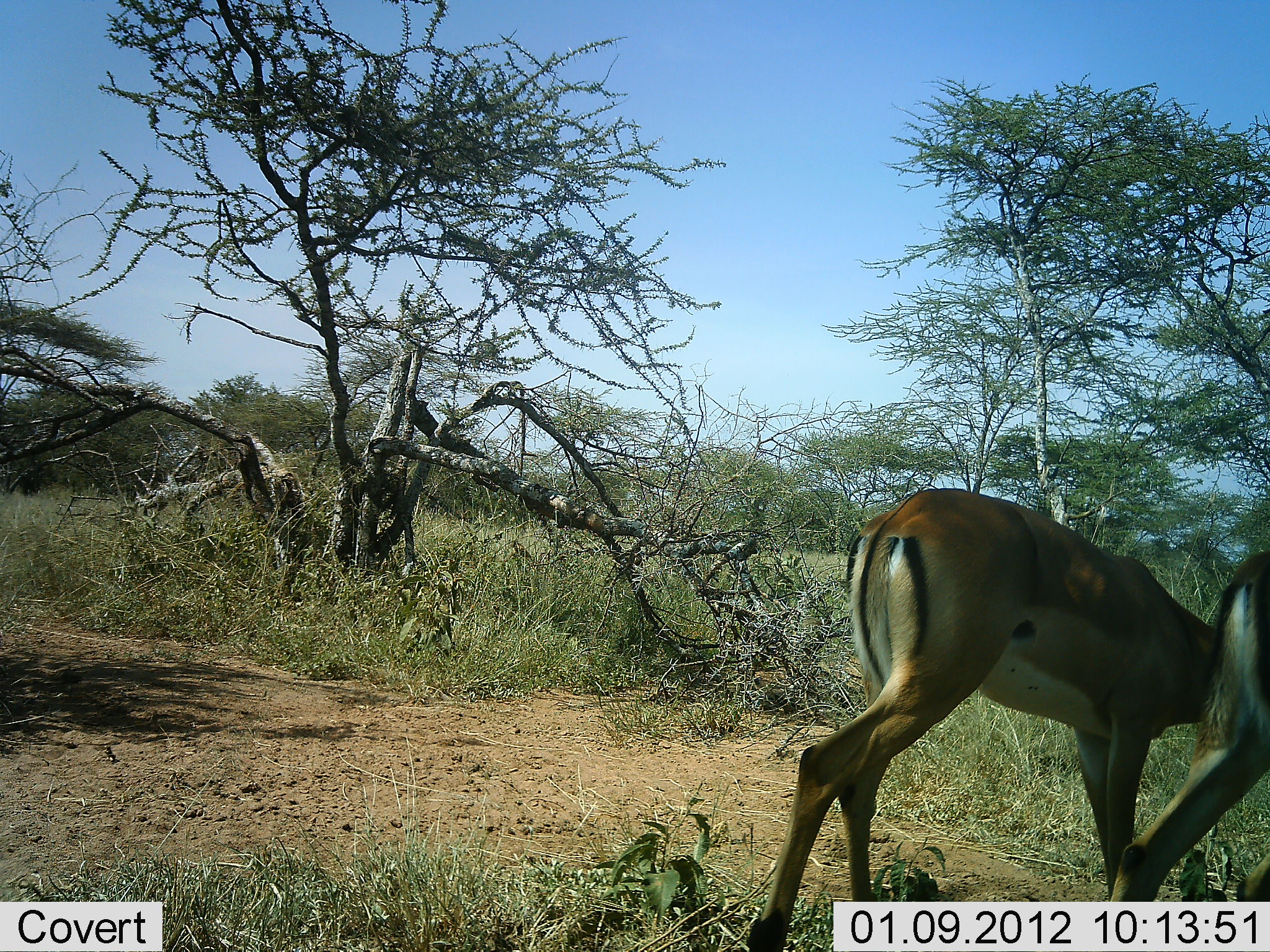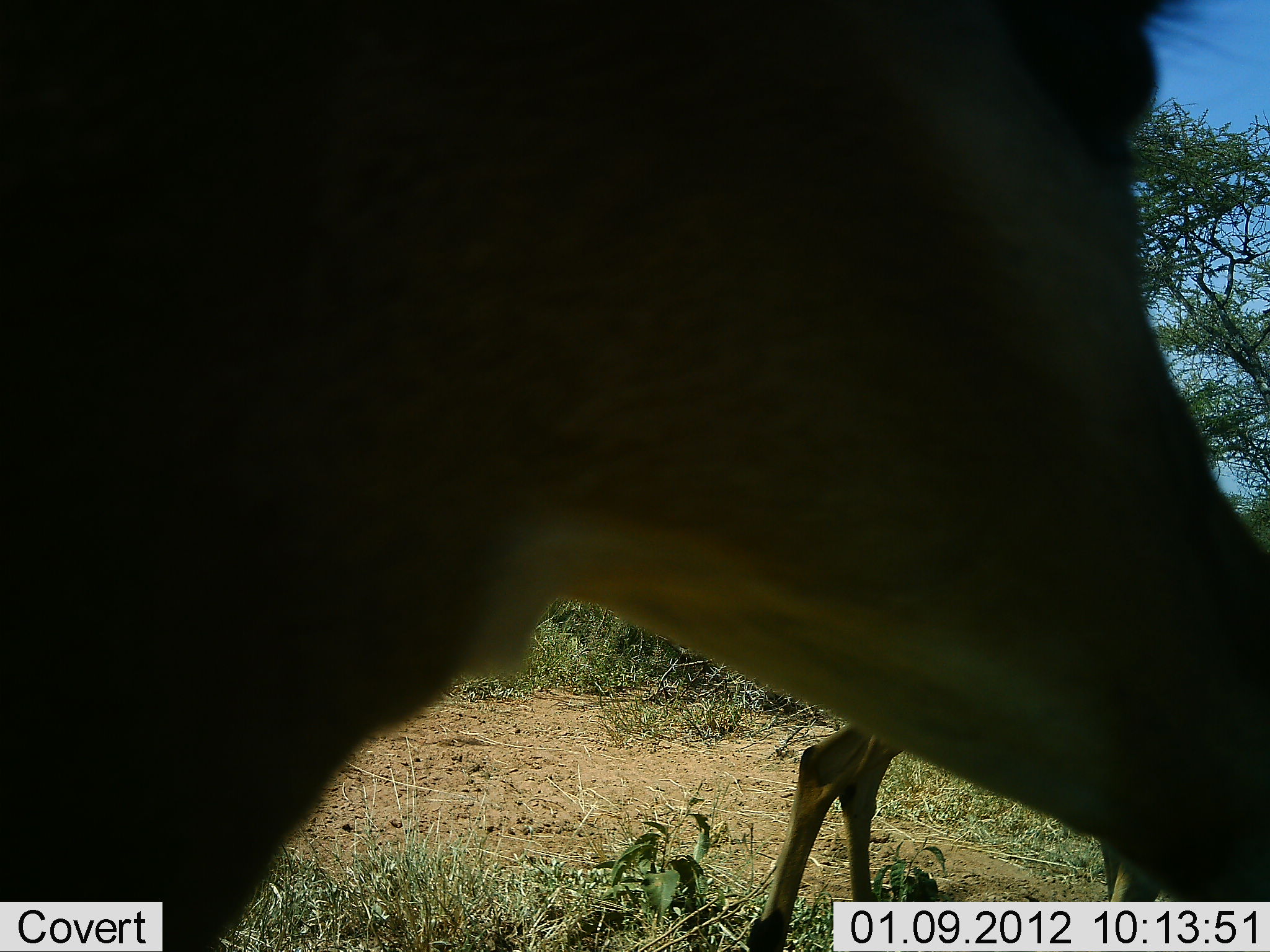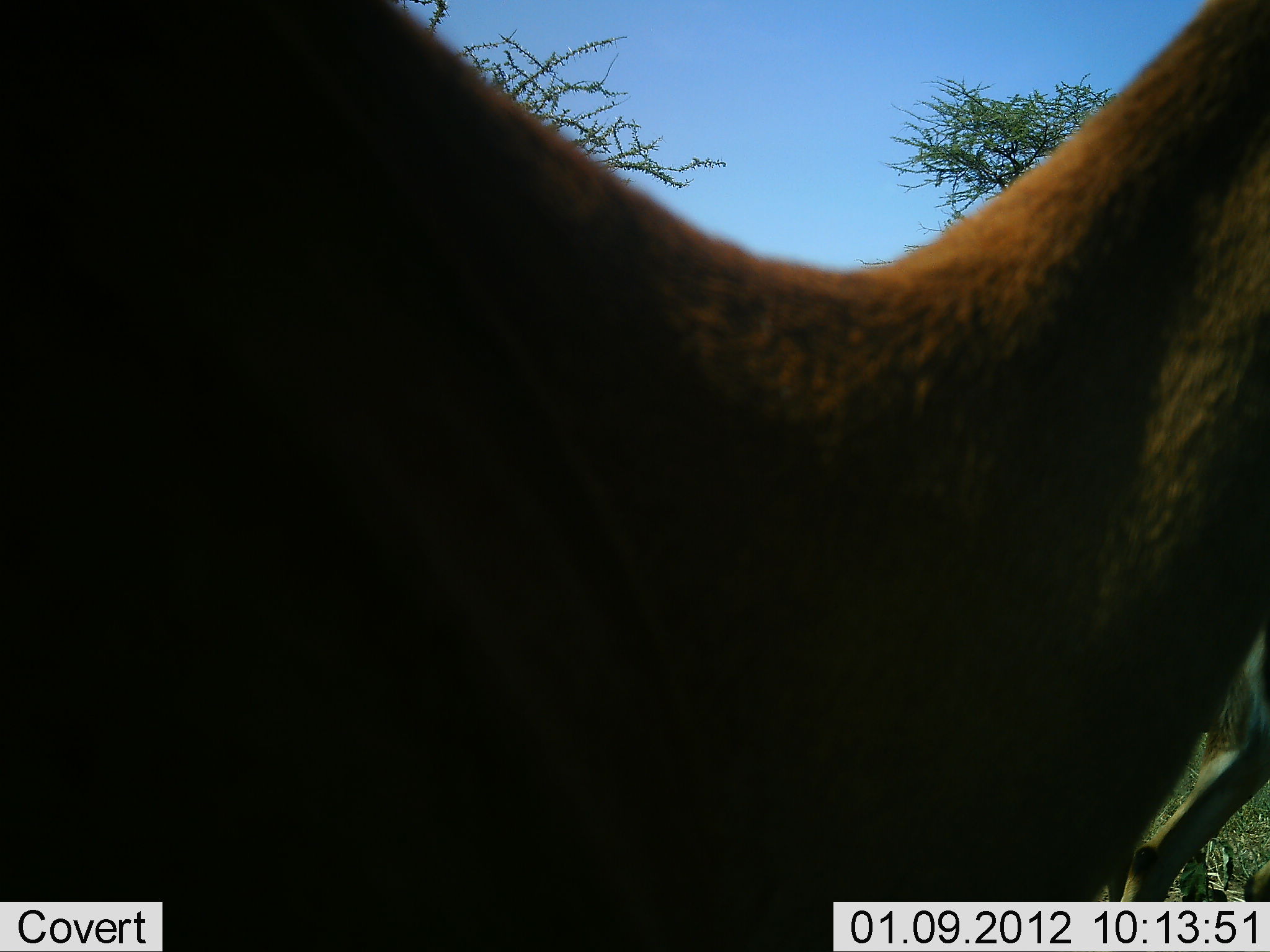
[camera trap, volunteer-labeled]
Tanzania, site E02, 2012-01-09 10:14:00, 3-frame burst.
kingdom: Animalia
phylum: Chordata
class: Mammalia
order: Artiodactyla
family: Bovidae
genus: Aepyceros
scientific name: Aepyceros melampus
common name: impala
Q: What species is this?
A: Impala (Aepyceros melampus).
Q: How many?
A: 3.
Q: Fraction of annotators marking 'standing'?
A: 62%.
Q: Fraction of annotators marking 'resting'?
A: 0%.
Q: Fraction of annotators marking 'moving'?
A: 71%.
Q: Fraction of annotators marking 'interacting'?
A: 0%.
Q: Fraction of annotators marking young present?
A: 0%.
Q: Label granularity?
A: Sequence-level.